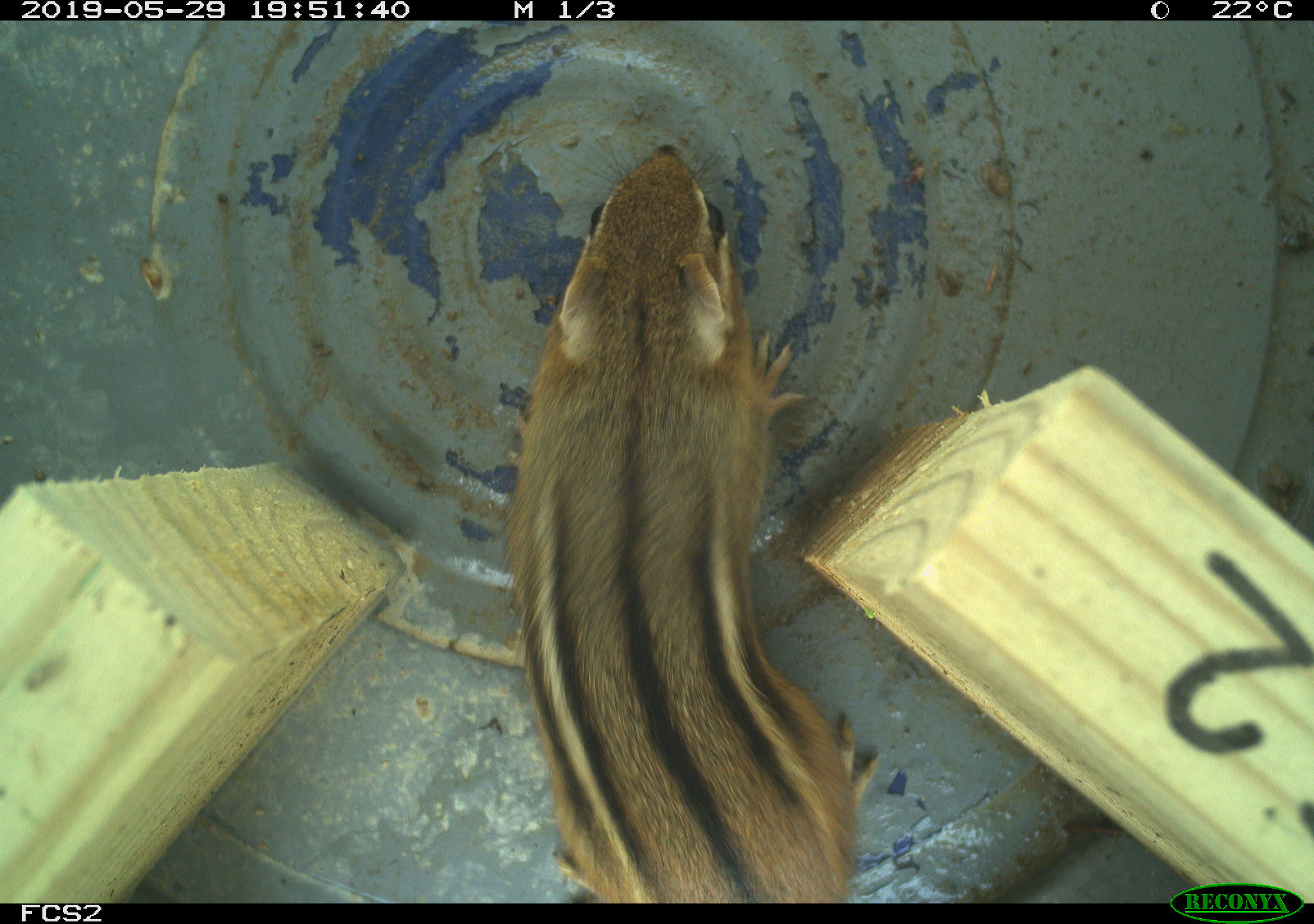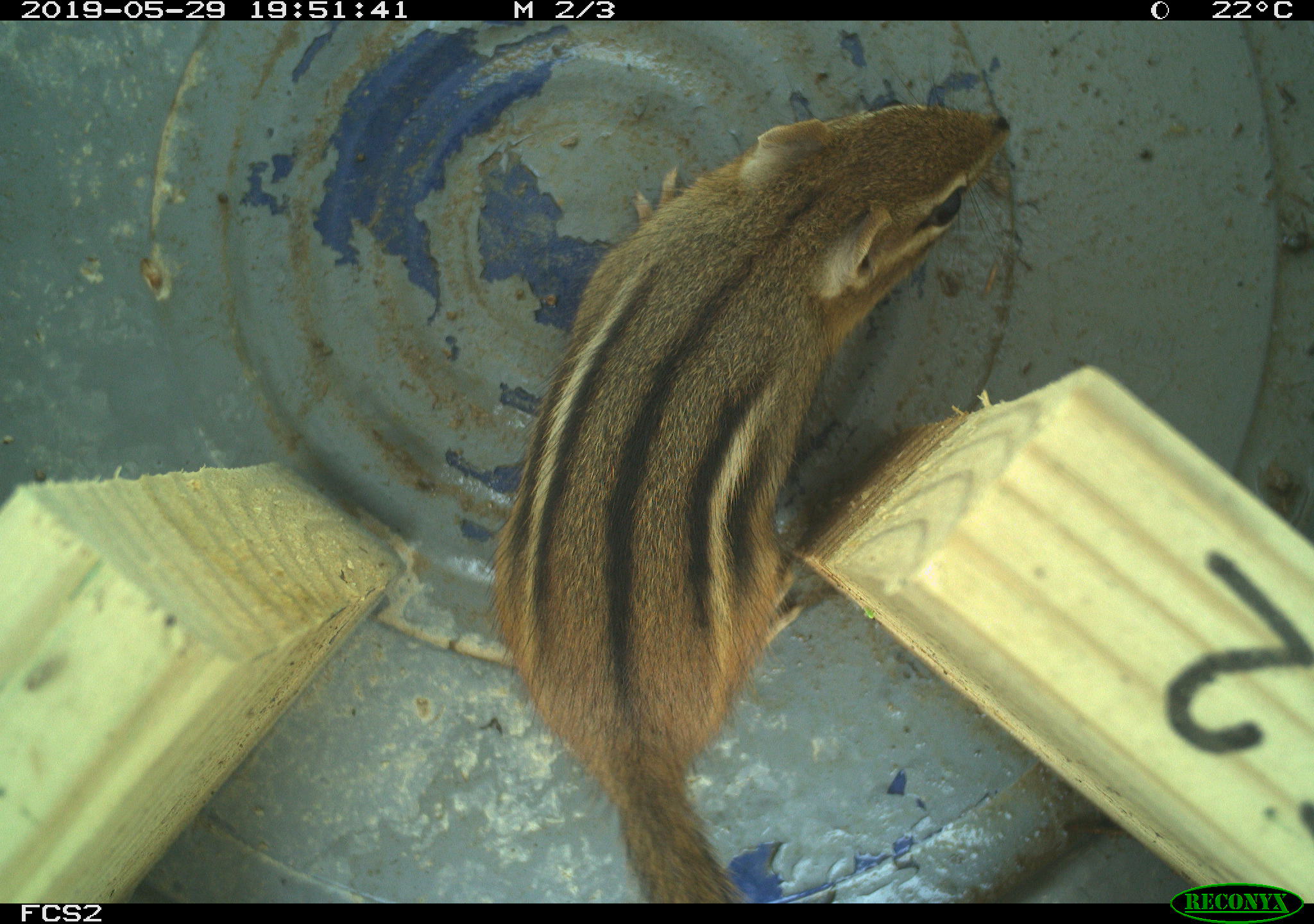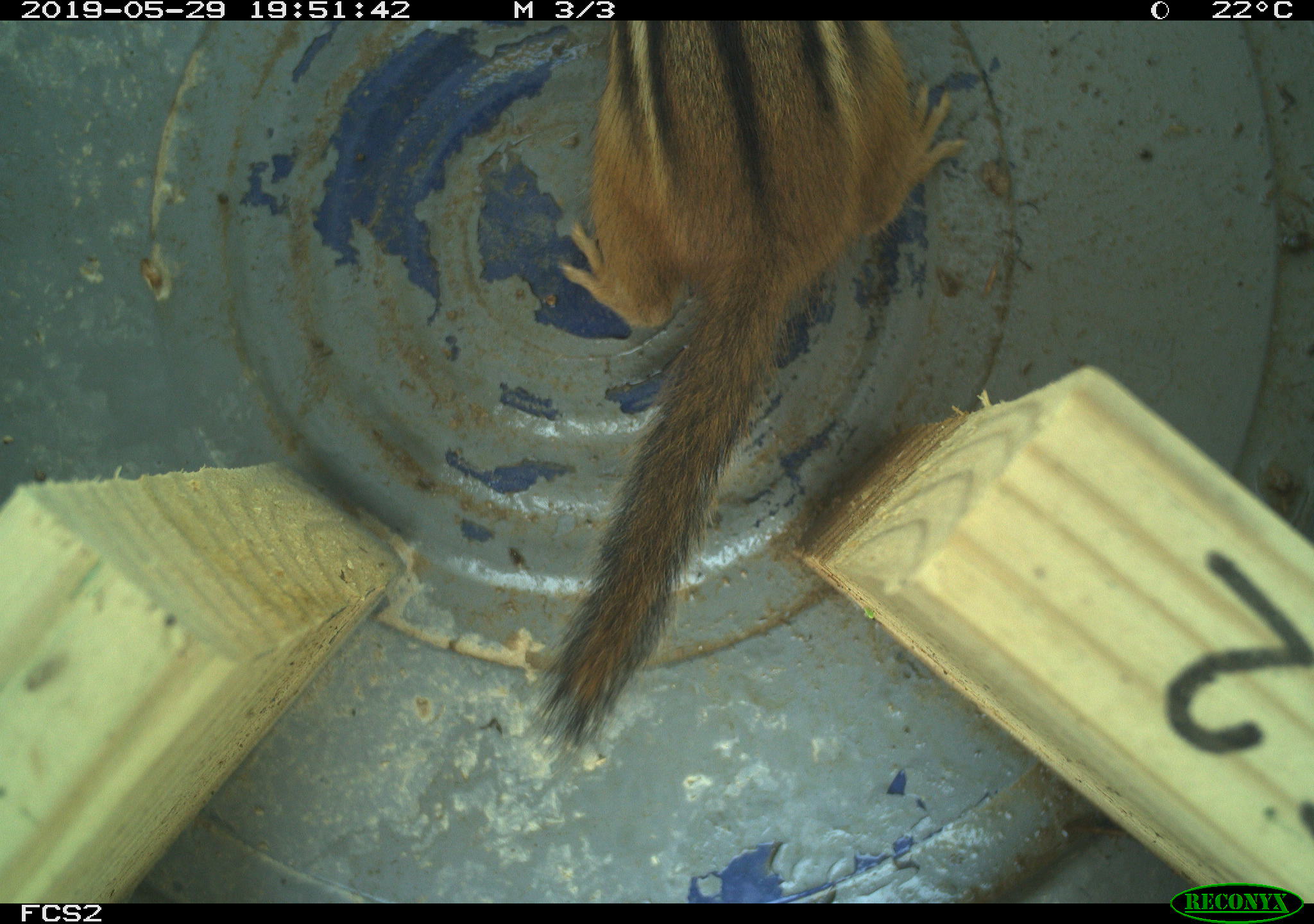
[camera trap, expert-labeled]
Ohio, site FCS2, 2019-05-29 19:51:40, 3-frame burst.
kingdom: Animalia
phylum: Chordata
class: Mammalia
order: Rodentia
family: Sciuridae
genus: Tamias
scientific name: Tamias striatus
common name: eastern chipmunk